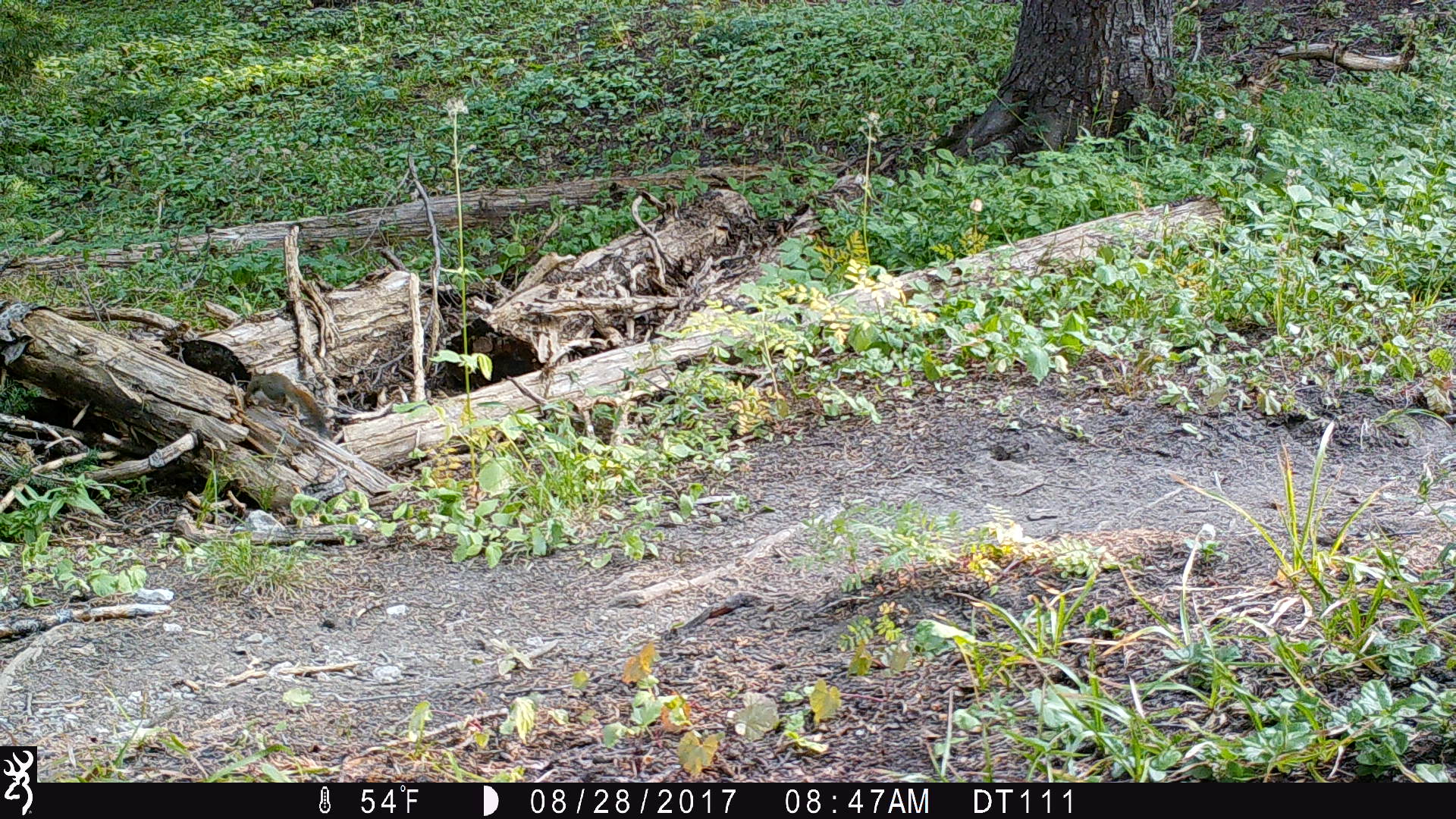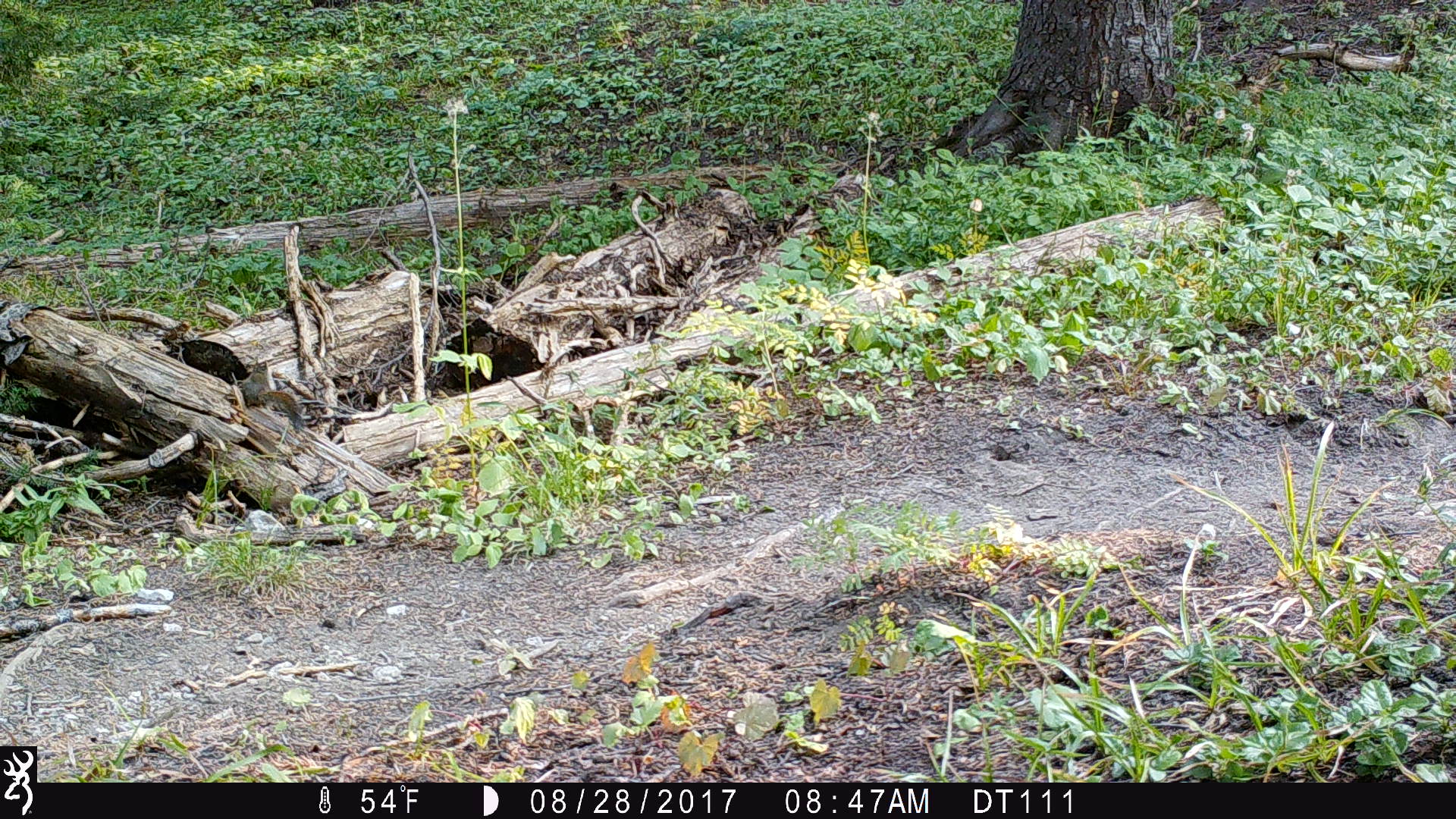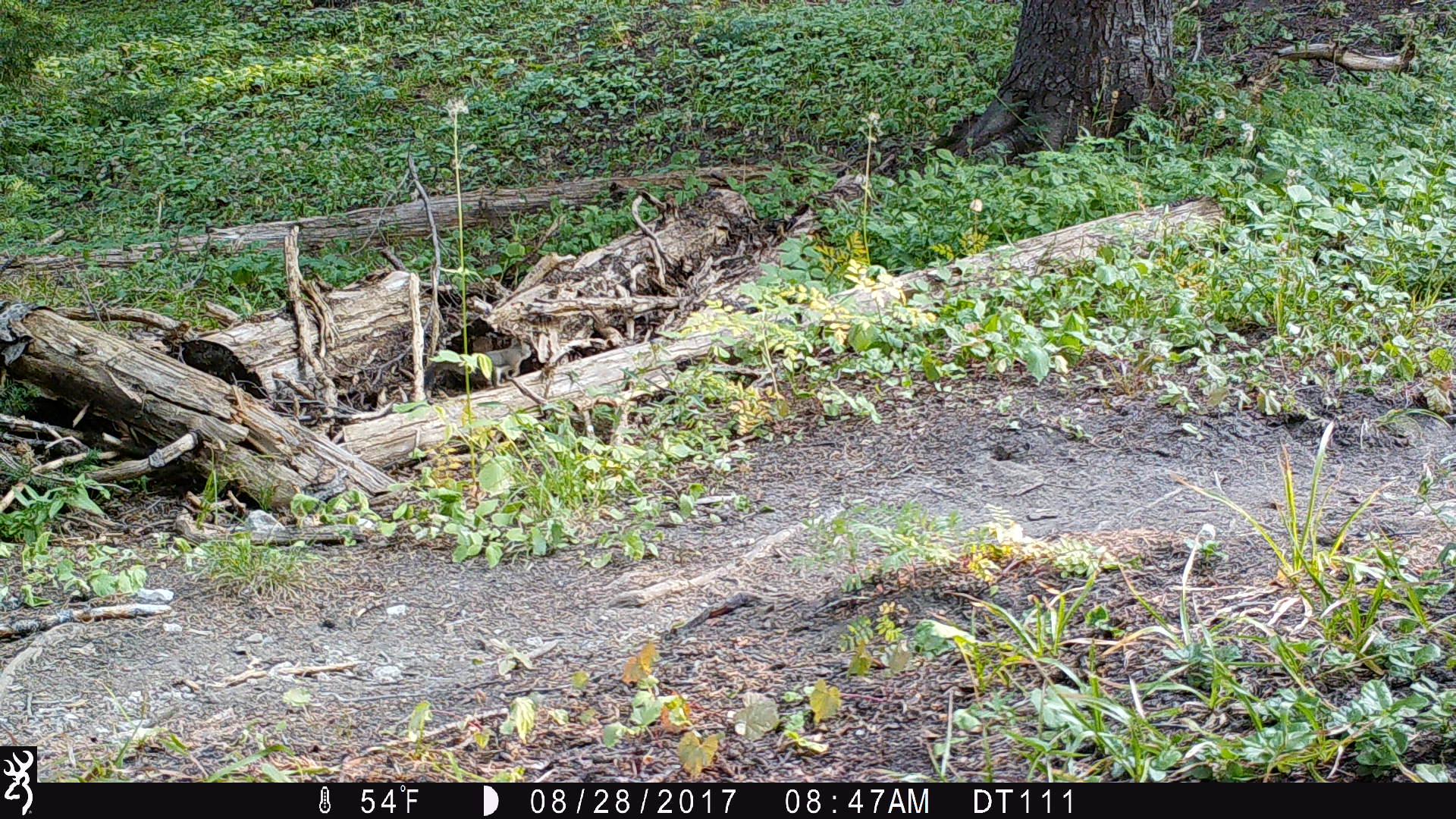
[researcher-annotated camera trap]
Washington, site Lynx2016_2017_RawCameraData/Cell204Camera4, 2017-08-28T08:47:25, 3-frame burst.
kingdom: Animalia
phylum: Chordata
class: Mammalia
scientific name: Mammalia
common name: small mammal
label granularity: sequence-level